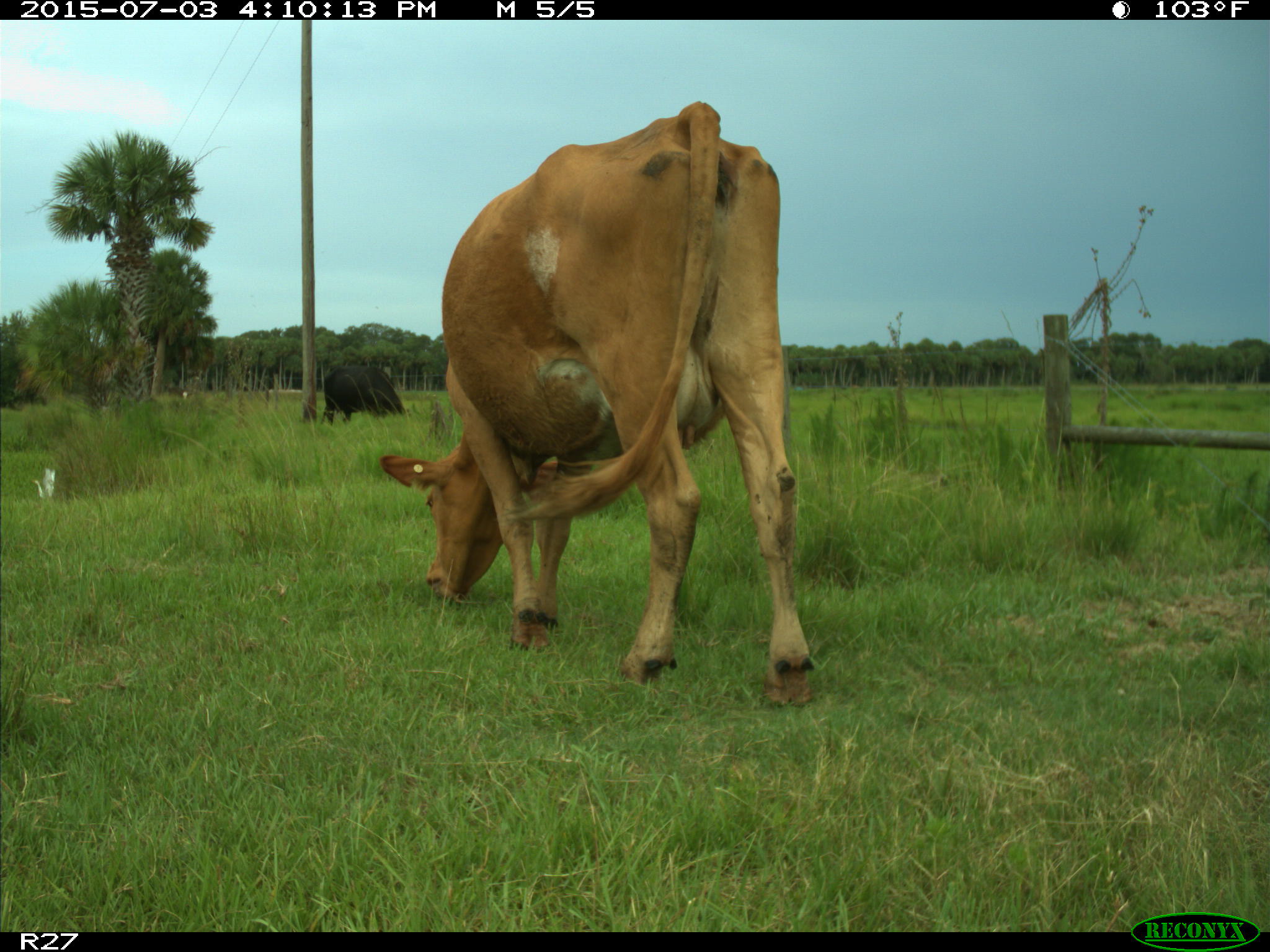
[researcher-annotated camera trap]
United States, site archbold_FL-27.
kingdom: Animalia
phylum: Chordata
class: Mammalia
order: Artiodactyla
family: Bovidae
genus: Bos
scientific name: Bos taurus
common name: domestic cow